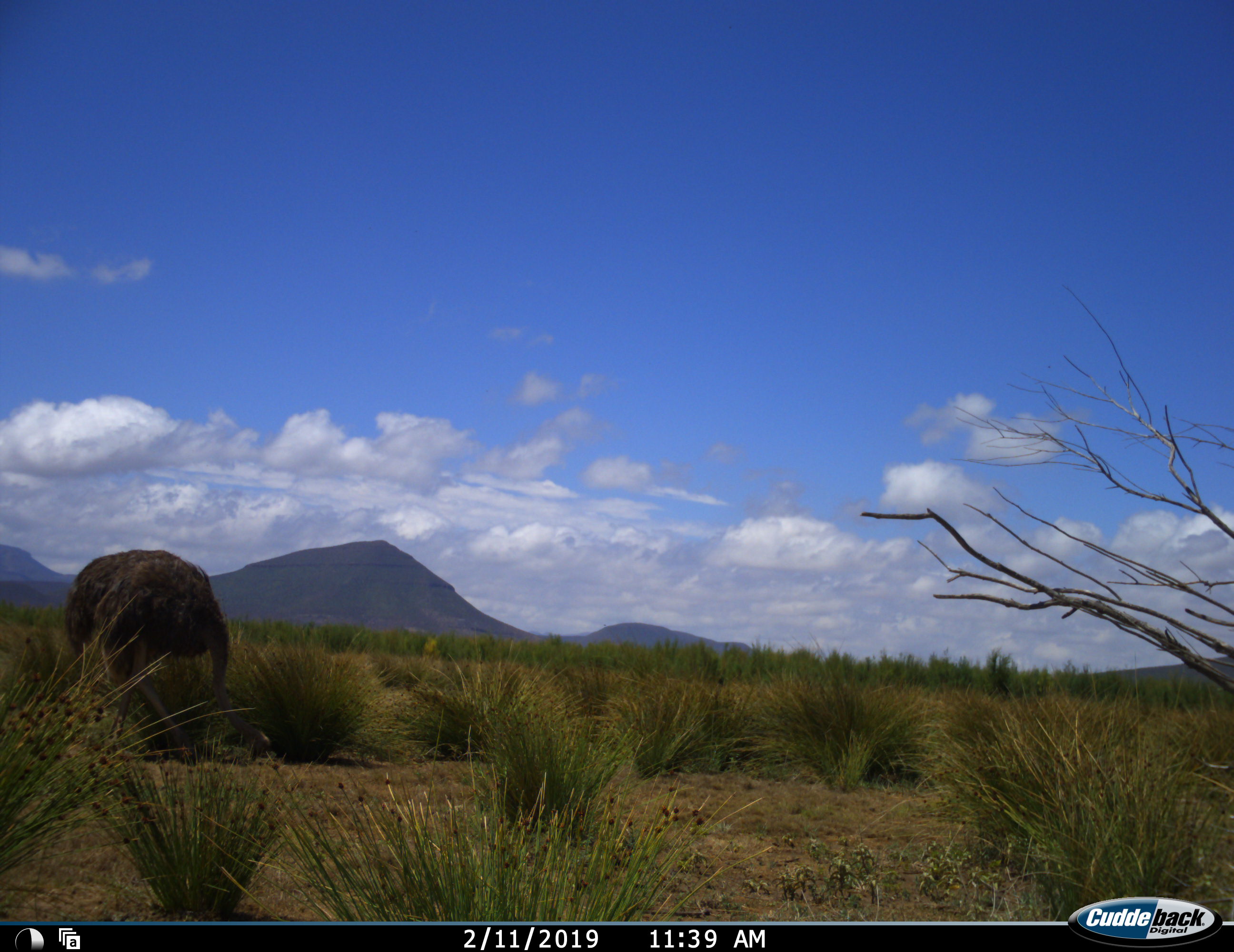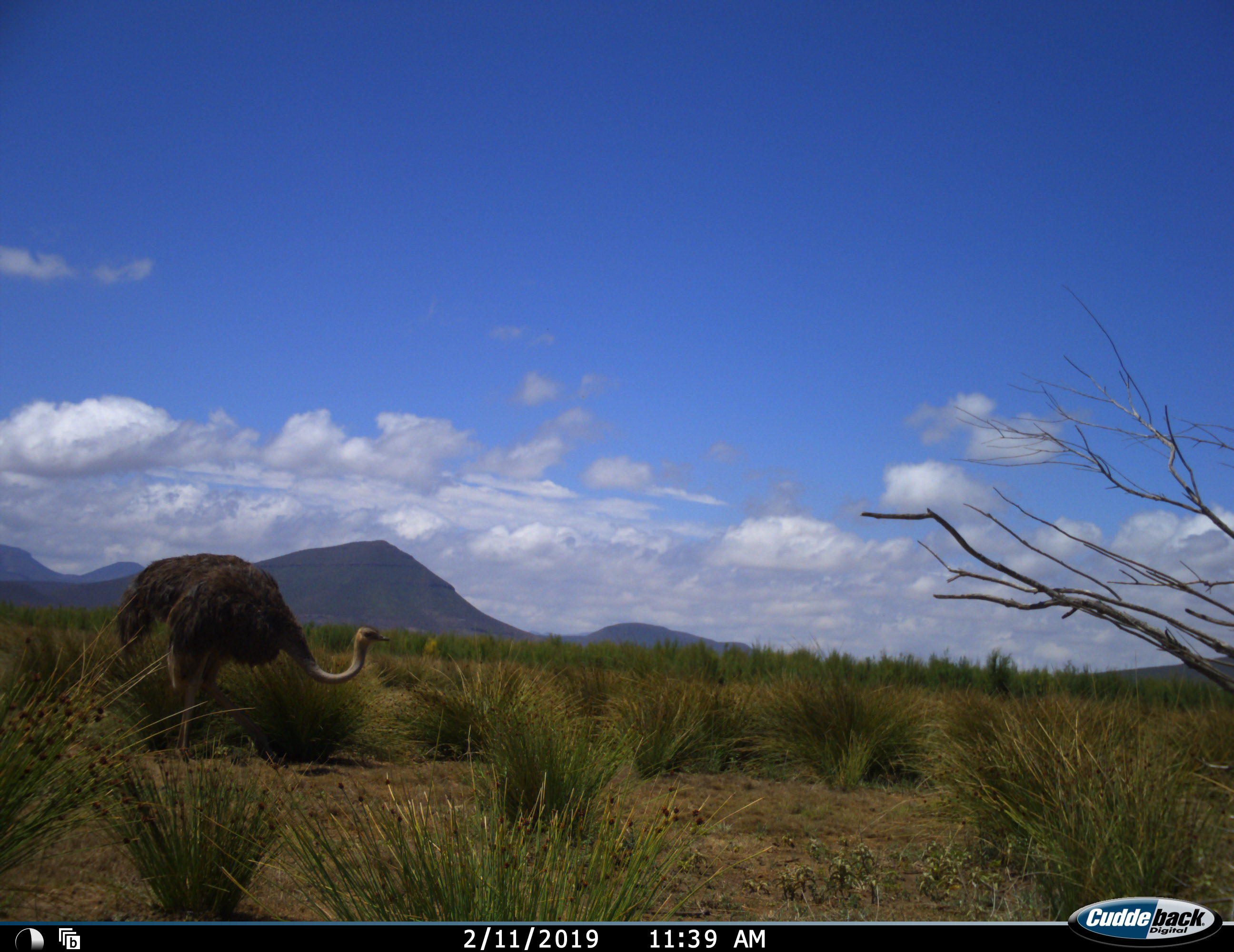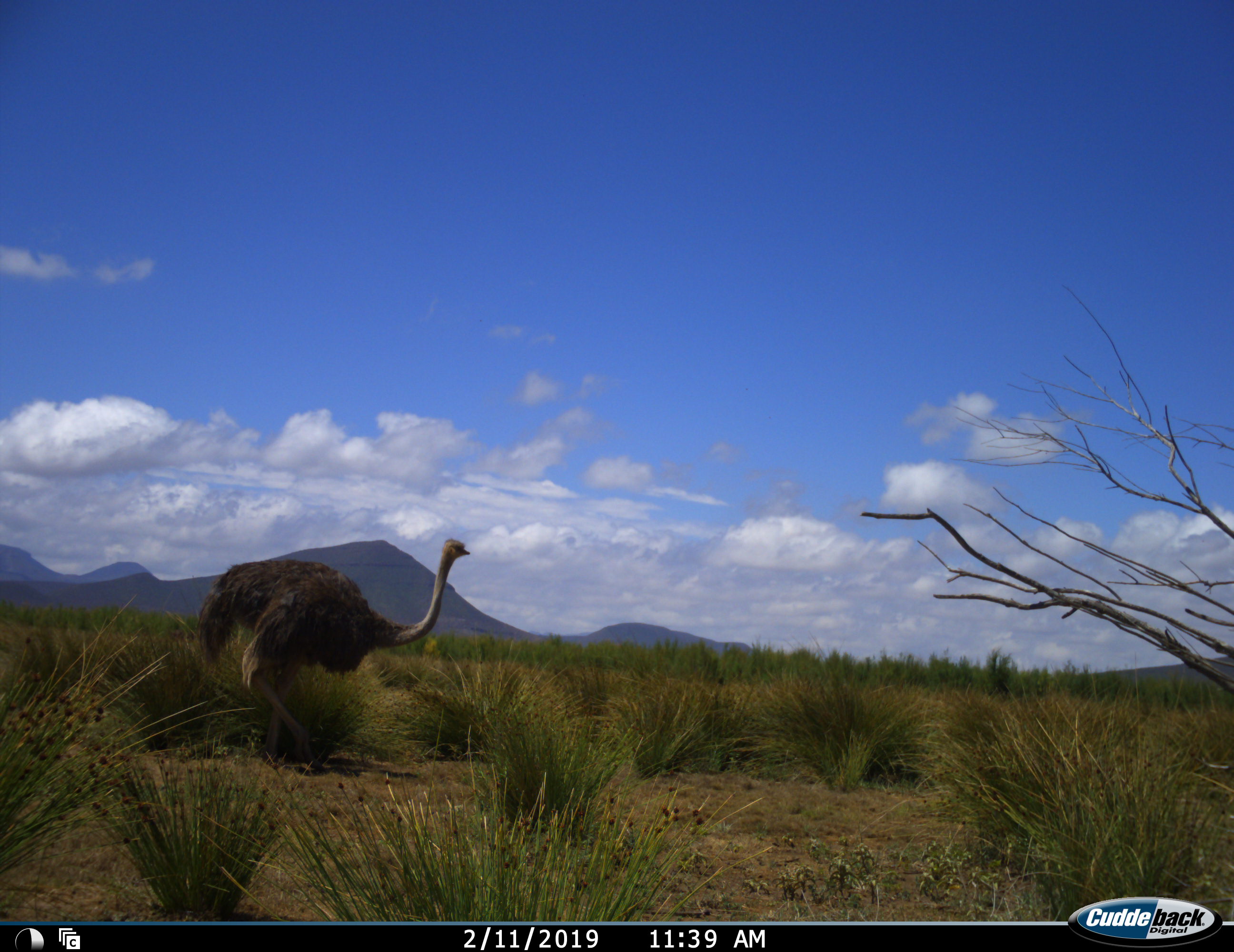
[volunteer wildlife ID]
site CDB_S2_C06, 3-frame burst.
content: unidentified animal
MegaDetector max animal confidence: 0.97